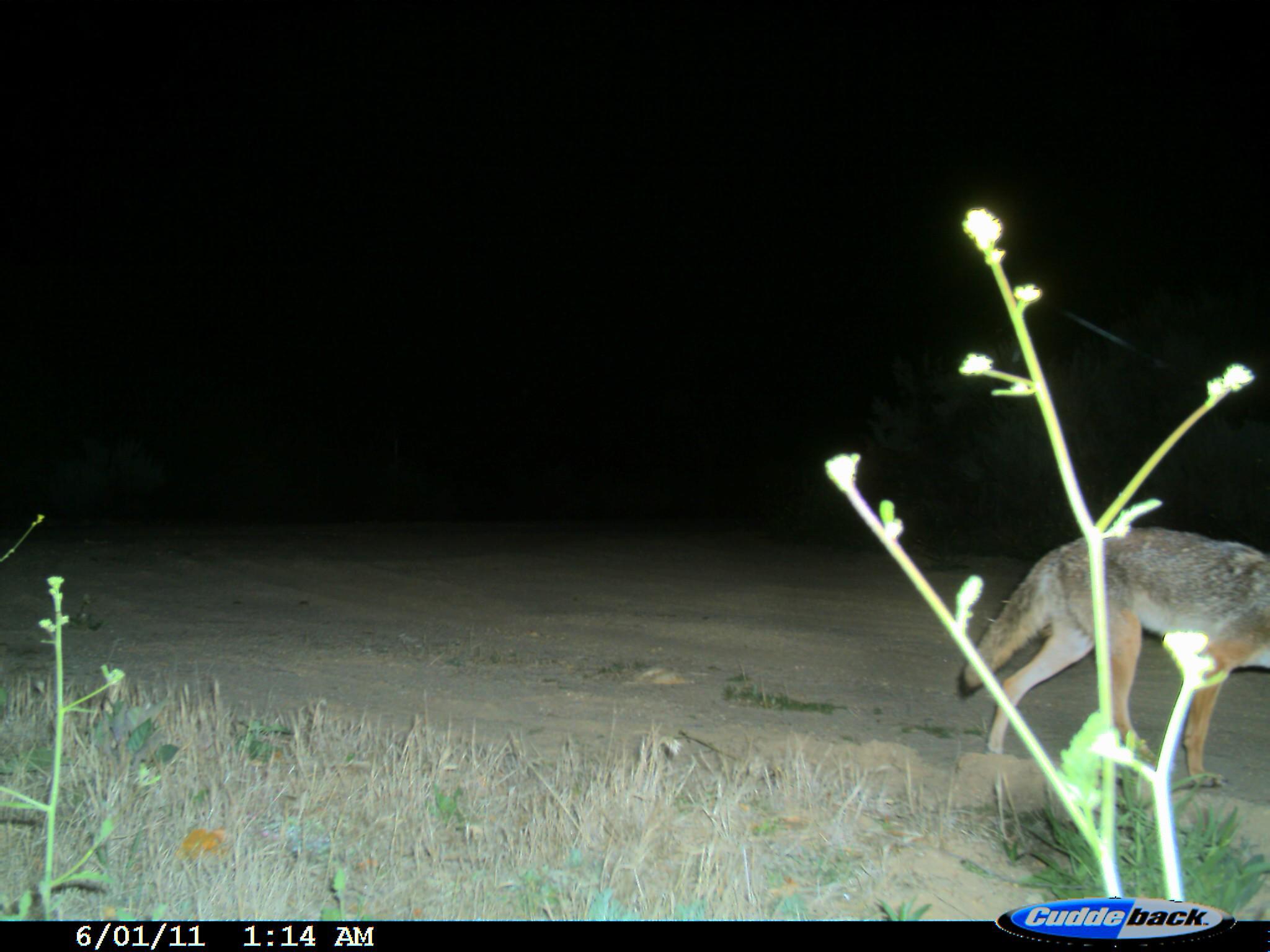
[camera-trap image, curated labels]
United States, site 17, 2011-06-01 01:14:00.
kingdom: Animalia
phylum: Chordata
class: Mammalia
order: Carnivora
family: Canidae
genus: Canis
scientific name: Canis latrans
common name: coyote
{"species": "coyote (Canis latrans)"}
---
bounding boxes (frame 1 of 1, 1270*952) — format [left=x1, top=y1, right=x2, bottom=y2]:
coyote: [left=957, top=526, right=1270, bottom=788]